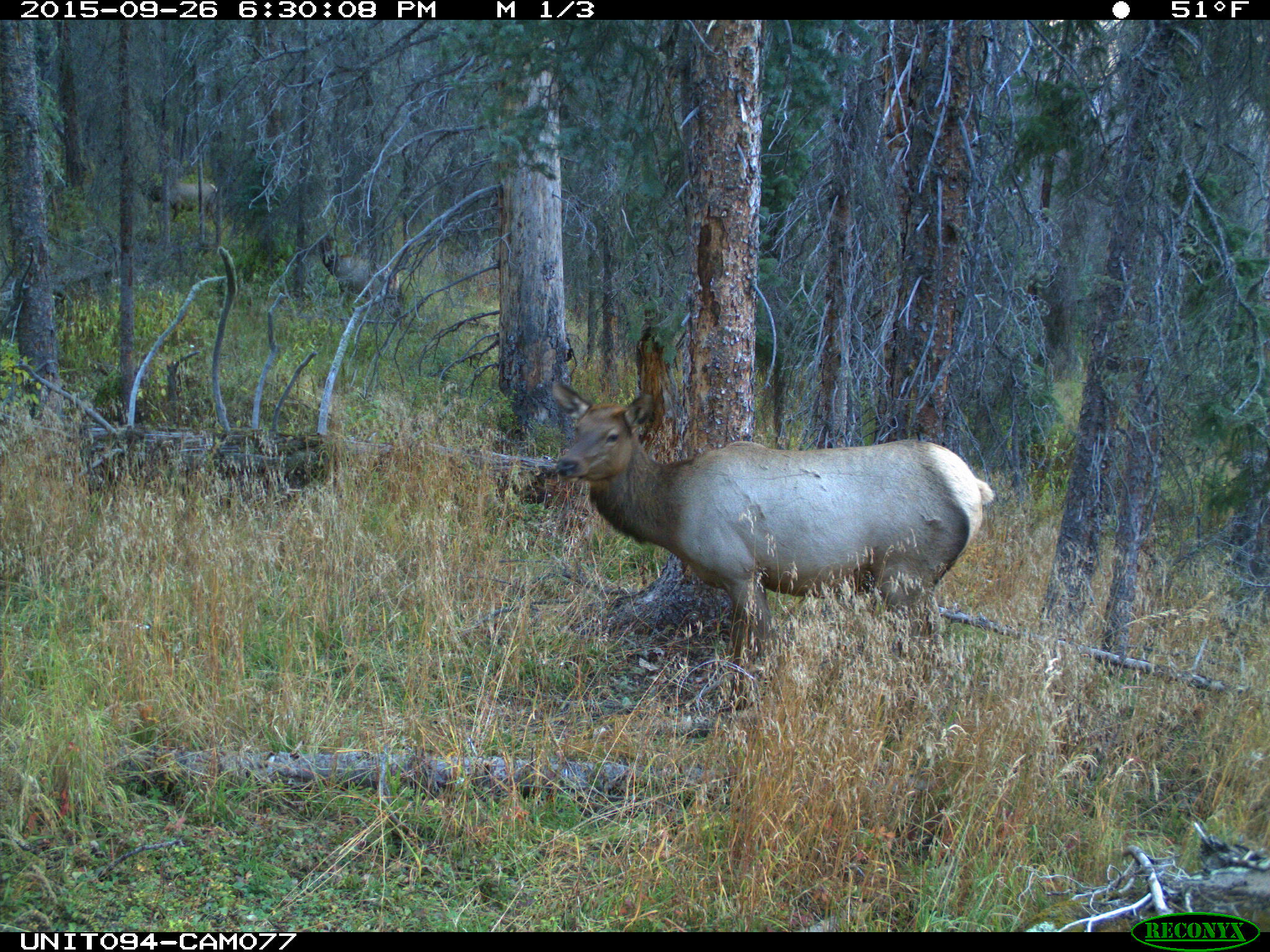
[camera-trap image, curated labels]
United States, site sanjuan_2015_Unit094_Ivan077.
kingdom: Animalia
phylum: Chordata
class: Mammalia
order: Artiodactyla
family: Cervidae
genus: Cervus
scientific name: Cervus elaphus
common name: red deer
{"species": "Cervus elaphus (red deer)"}